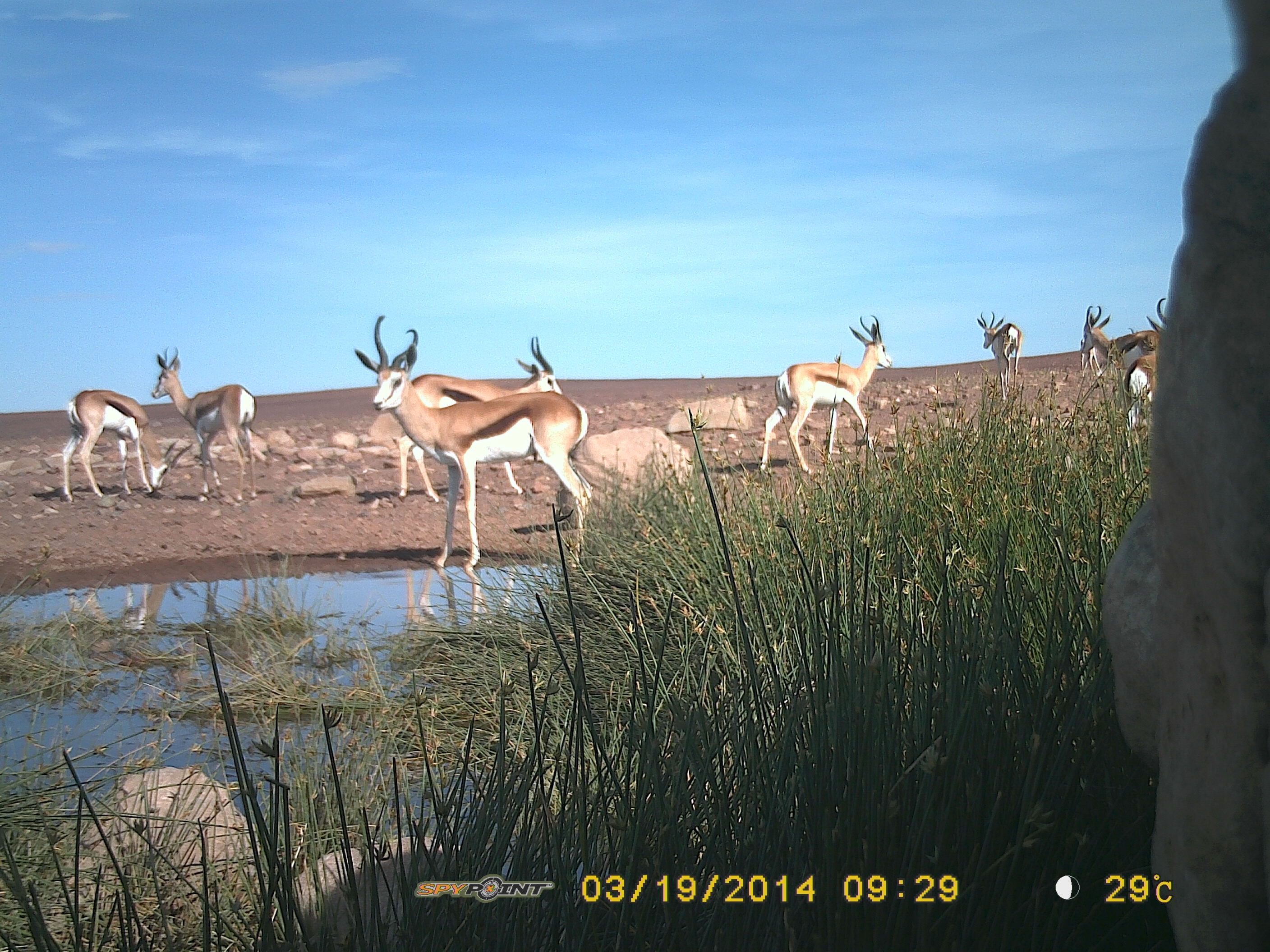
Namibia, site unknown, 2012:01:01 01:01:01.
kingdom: Animalia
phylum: Chordata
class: Mammalia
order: Artiodactyla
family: Bovidae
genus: Antidorcas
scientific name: Antidorcas marsupialis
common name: springbok